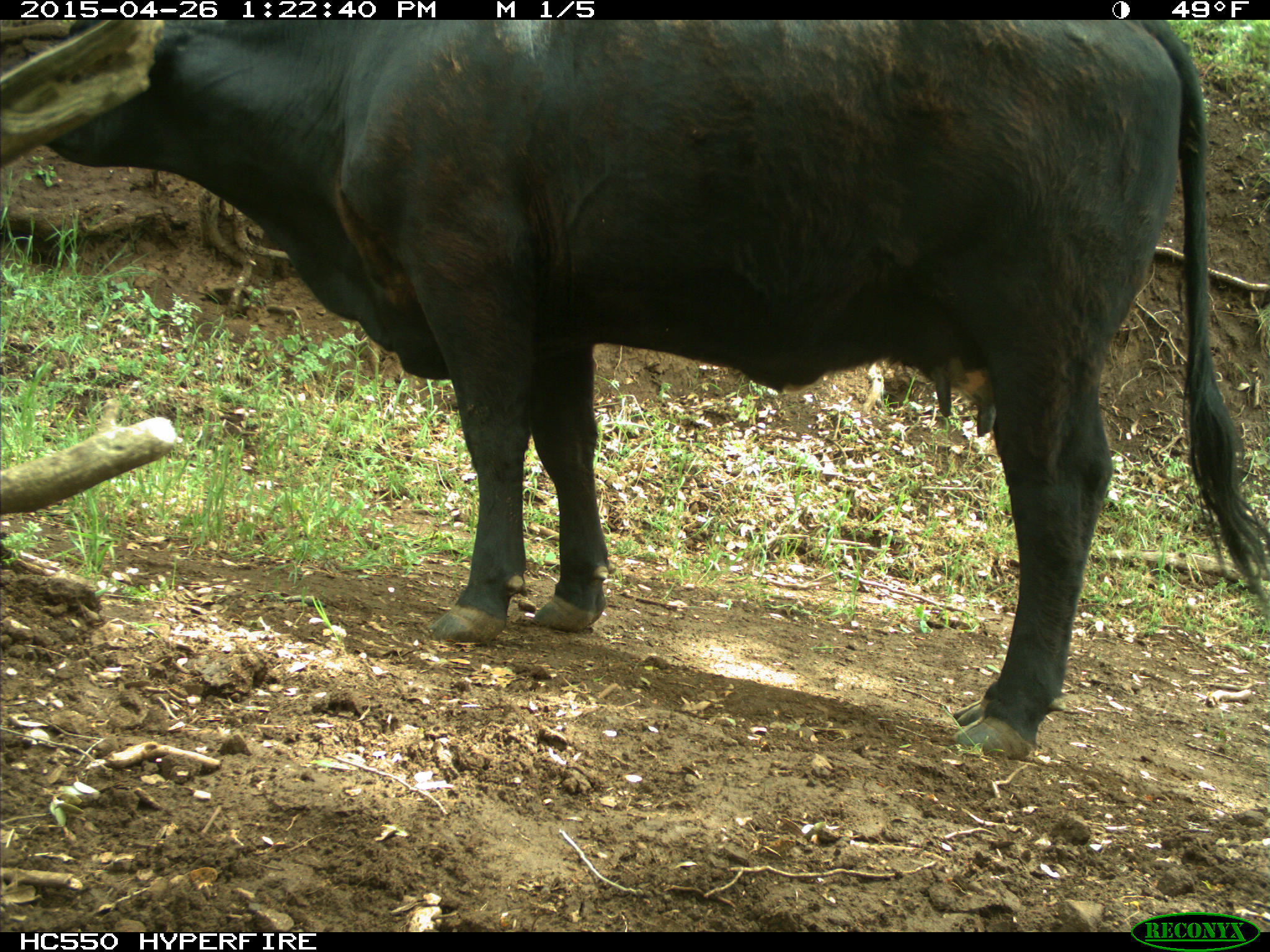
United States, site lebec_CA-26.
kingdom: Animalia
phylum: Chordata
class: Mammalia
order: Artiodactyla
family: Bovidae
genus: Bos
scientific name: Bos taurus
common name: domestic cow